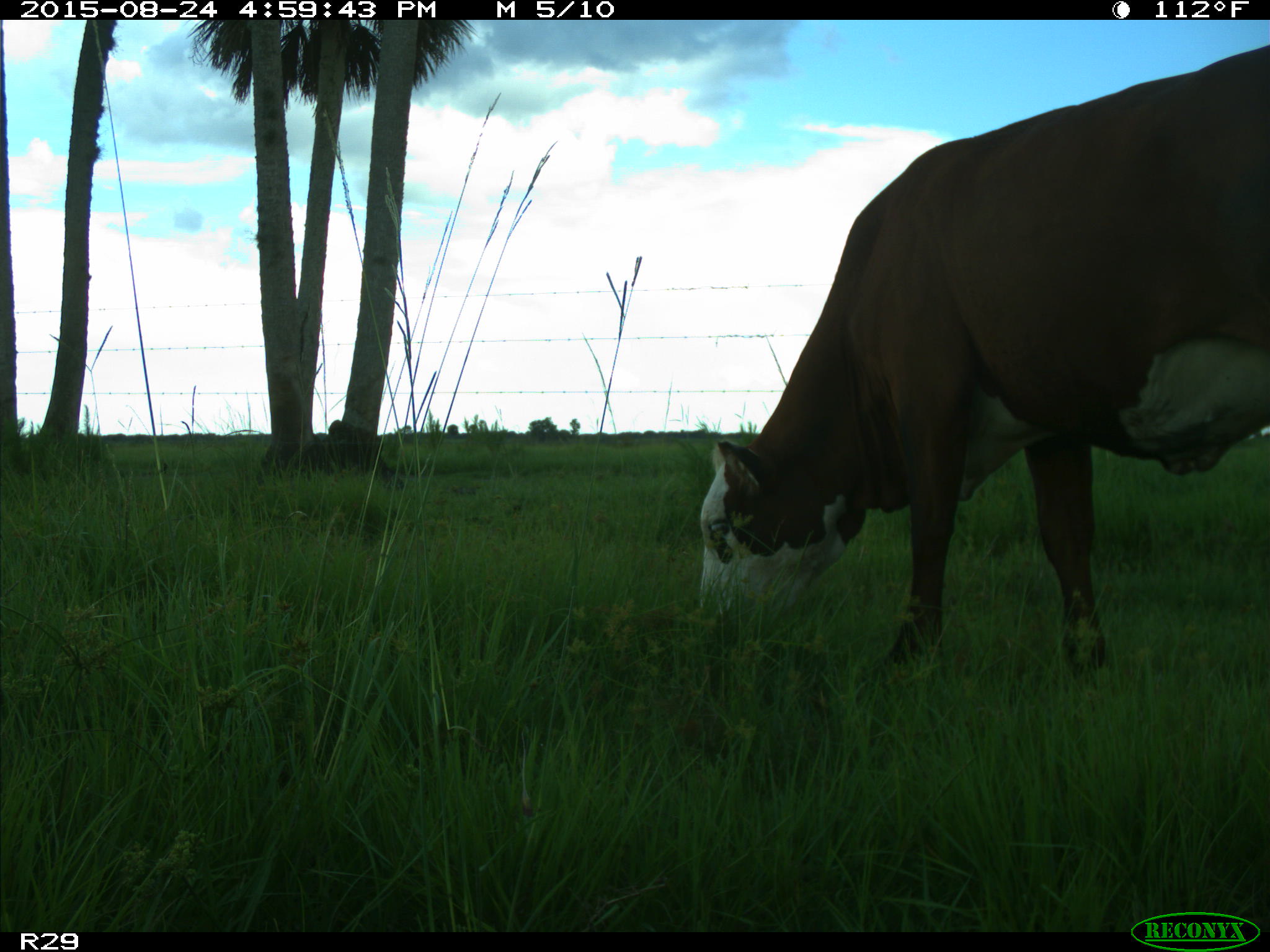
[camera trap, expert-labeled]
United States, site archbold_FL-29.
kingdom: Animalia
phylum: Chordata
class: Mammalia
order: Artiodactyla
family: Bovidae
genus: Bos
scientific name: Bos taurus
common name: domestic cow